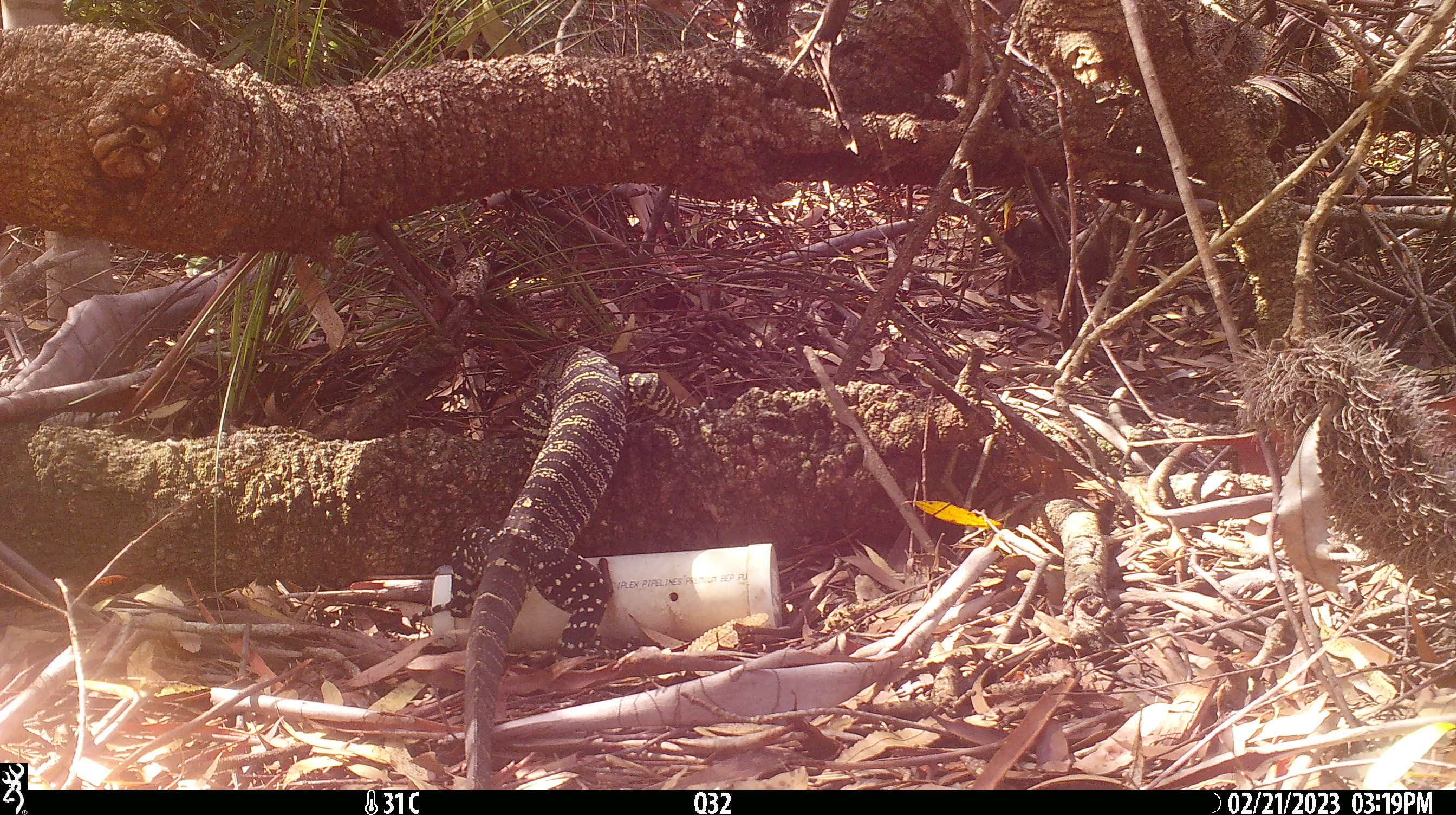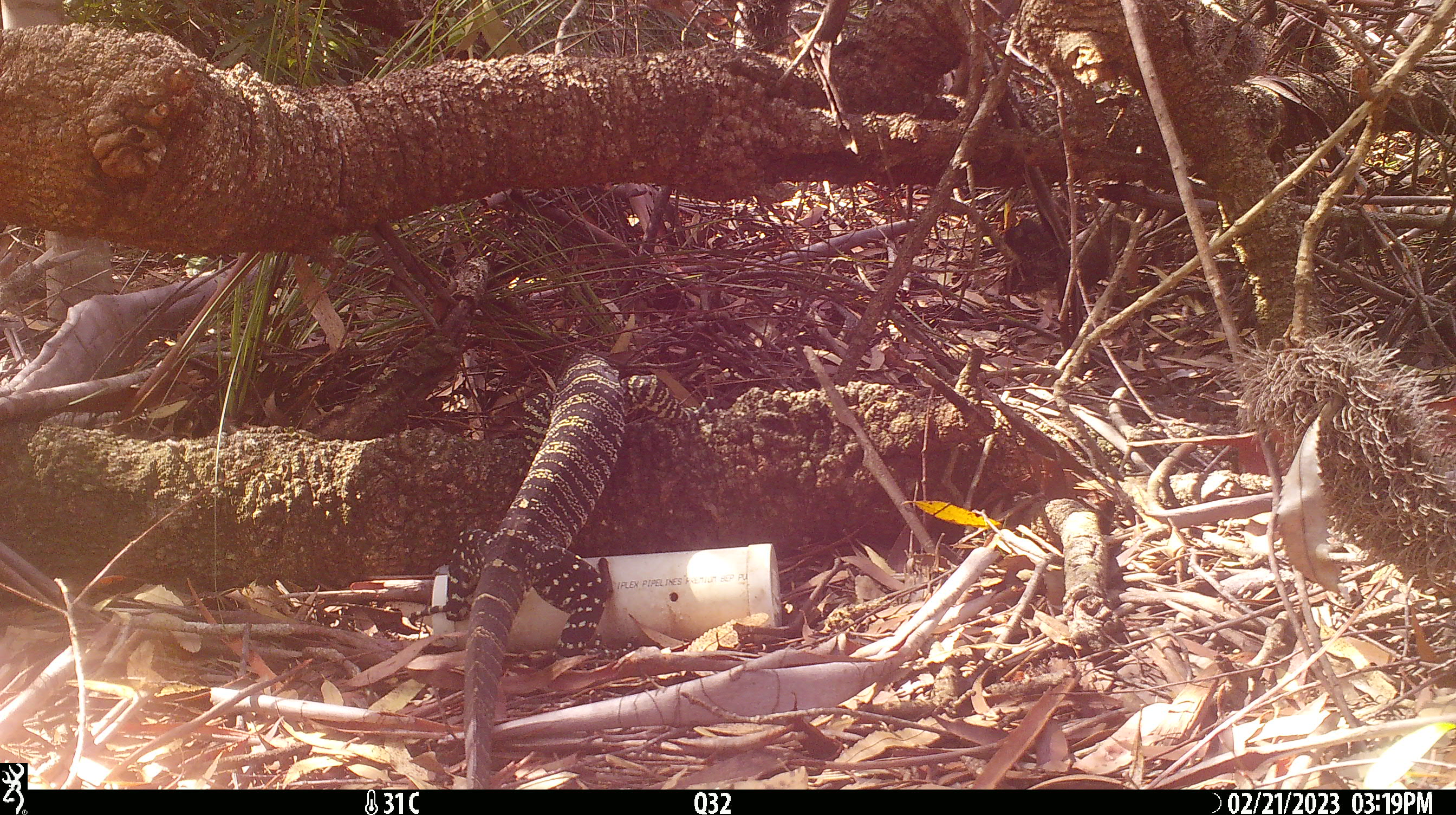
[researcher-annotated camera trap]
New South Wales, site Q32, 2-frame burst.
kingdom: Animalia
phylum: Chordata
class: Reptilia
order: Squamata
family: Varanidae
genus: Varanus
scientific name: Varanus varius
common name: lace monitor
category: goanna